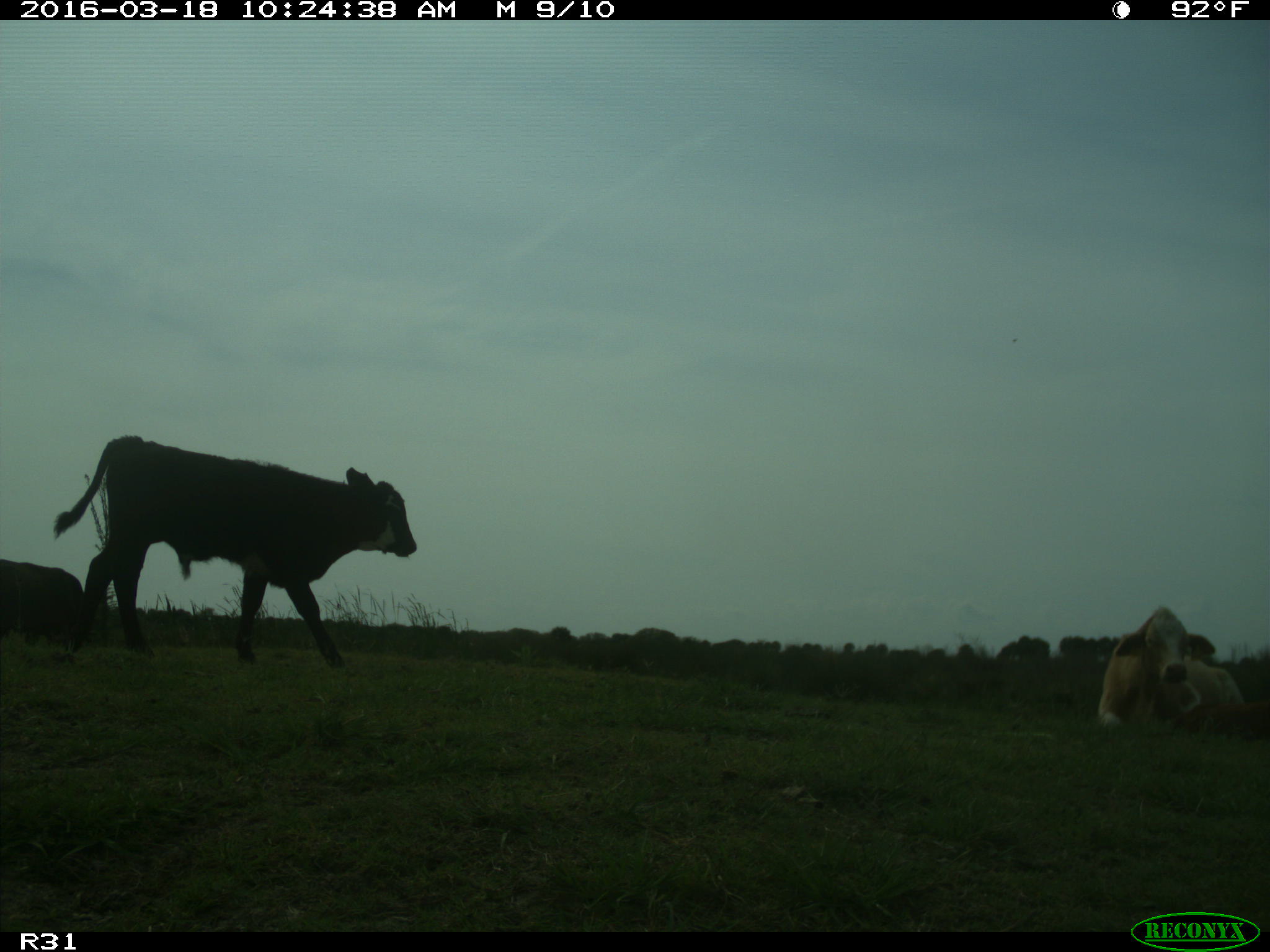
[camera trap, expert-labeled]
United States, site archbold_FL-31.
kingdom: Animalia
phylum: Chordata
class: Mammalia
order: Artiodactyla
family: Bovidae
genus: Bos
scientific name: Bos taurus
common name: domestic cow